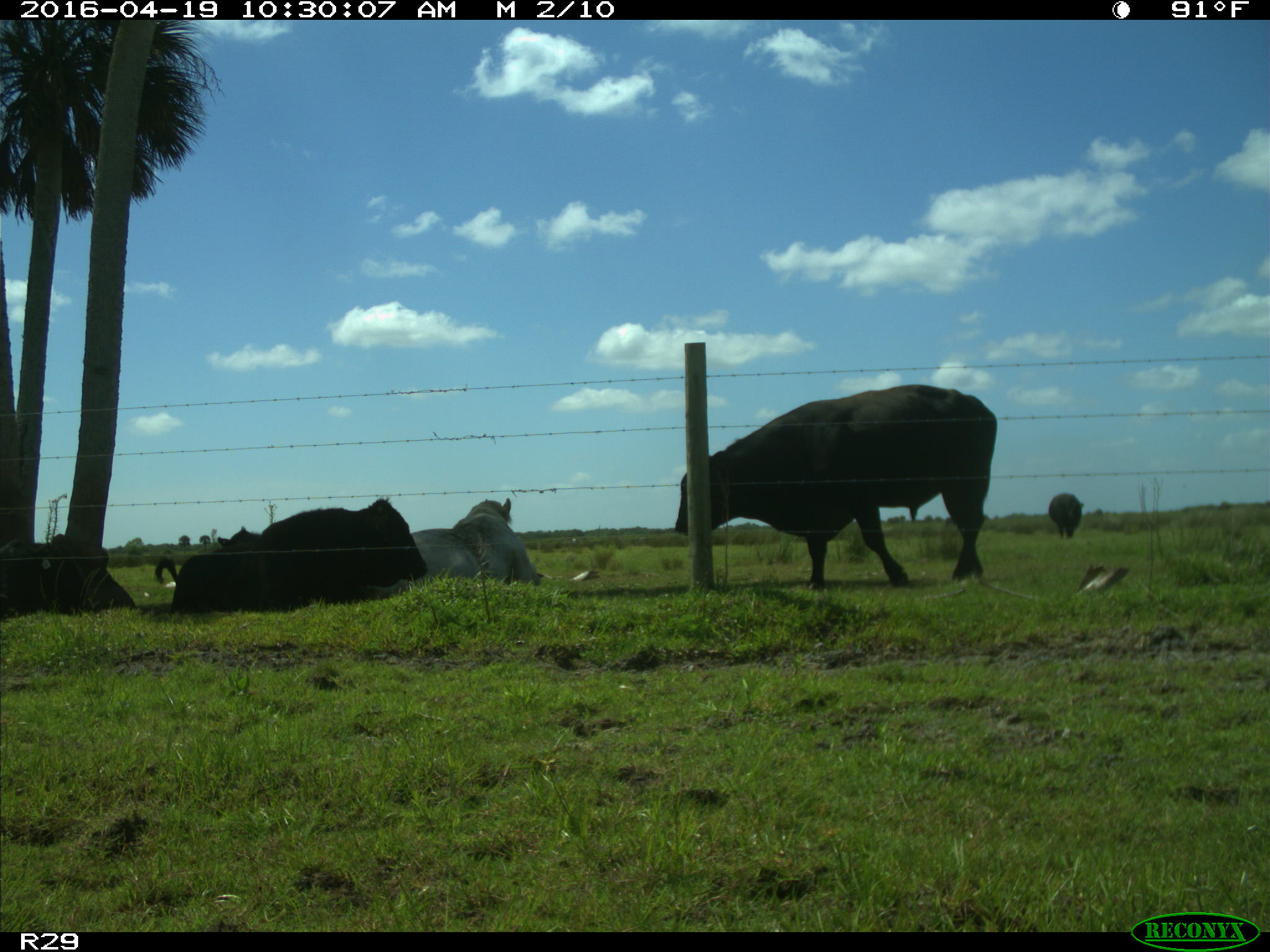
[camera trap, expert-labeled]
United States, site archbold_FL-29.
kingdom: Animalia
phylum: Chordata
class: Mammalia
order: Artiodactyla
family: Bovidae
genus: Bos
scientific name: Bos taurus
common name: domestic cow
Bos taurus (domestic cow).